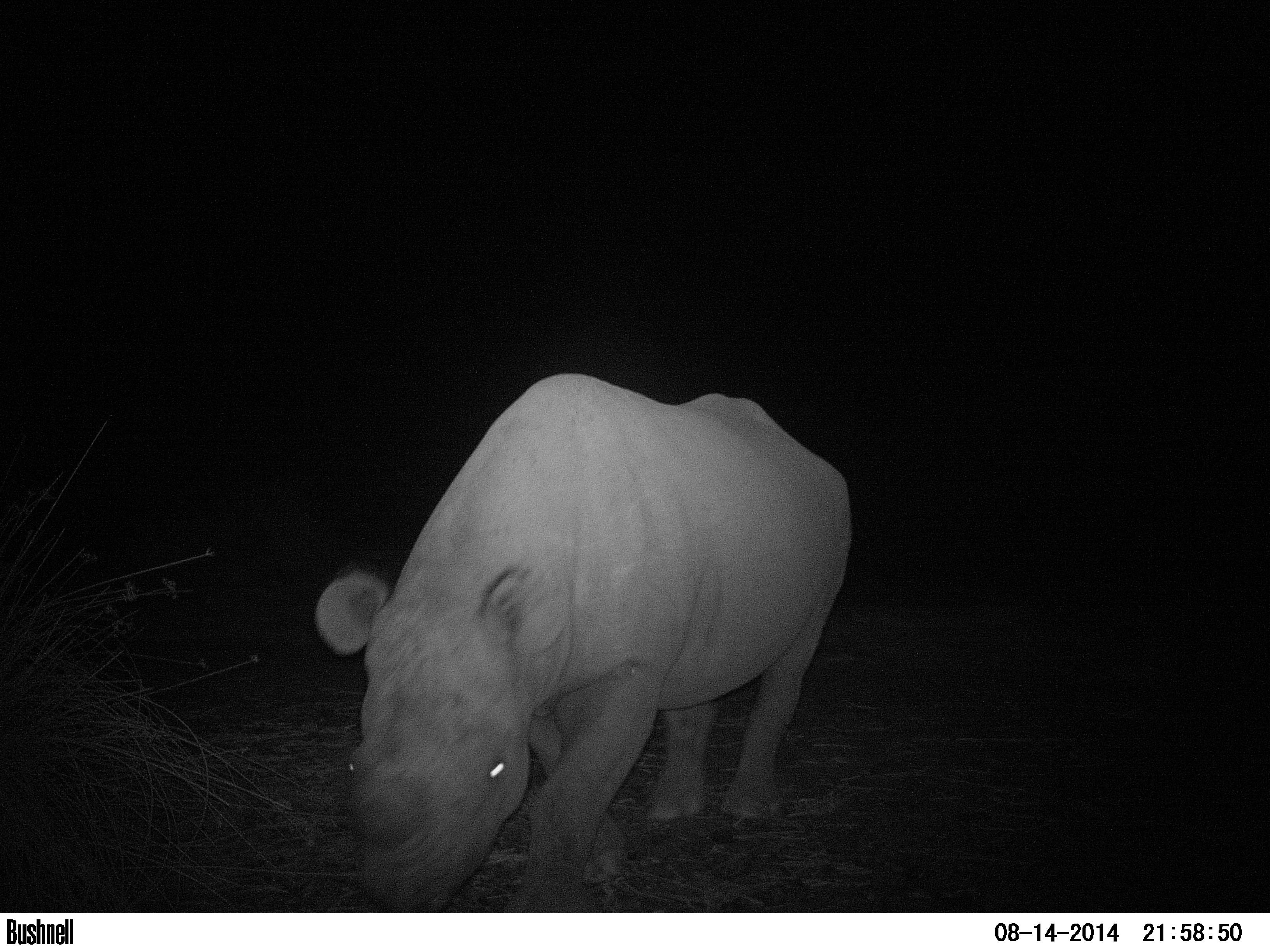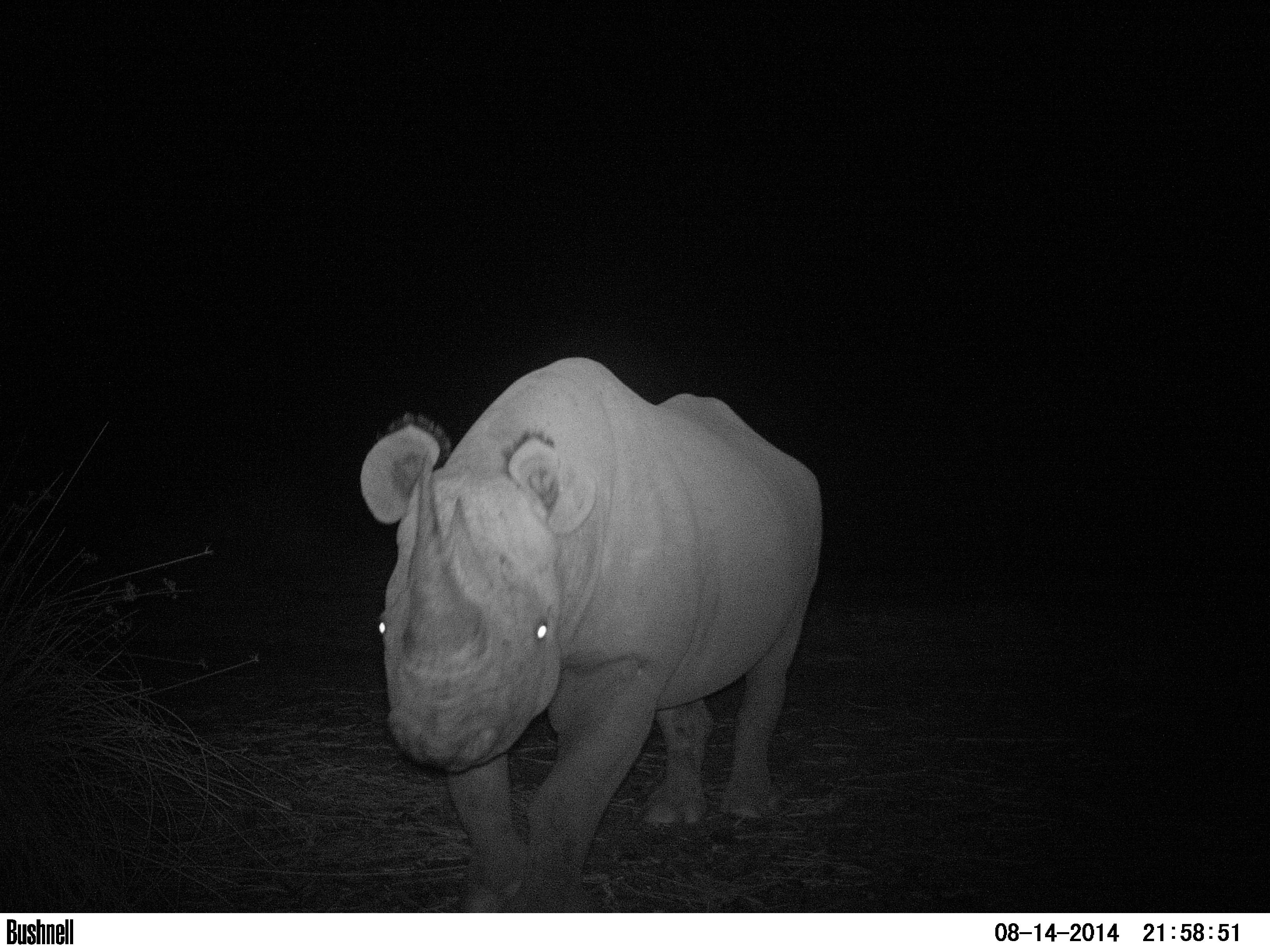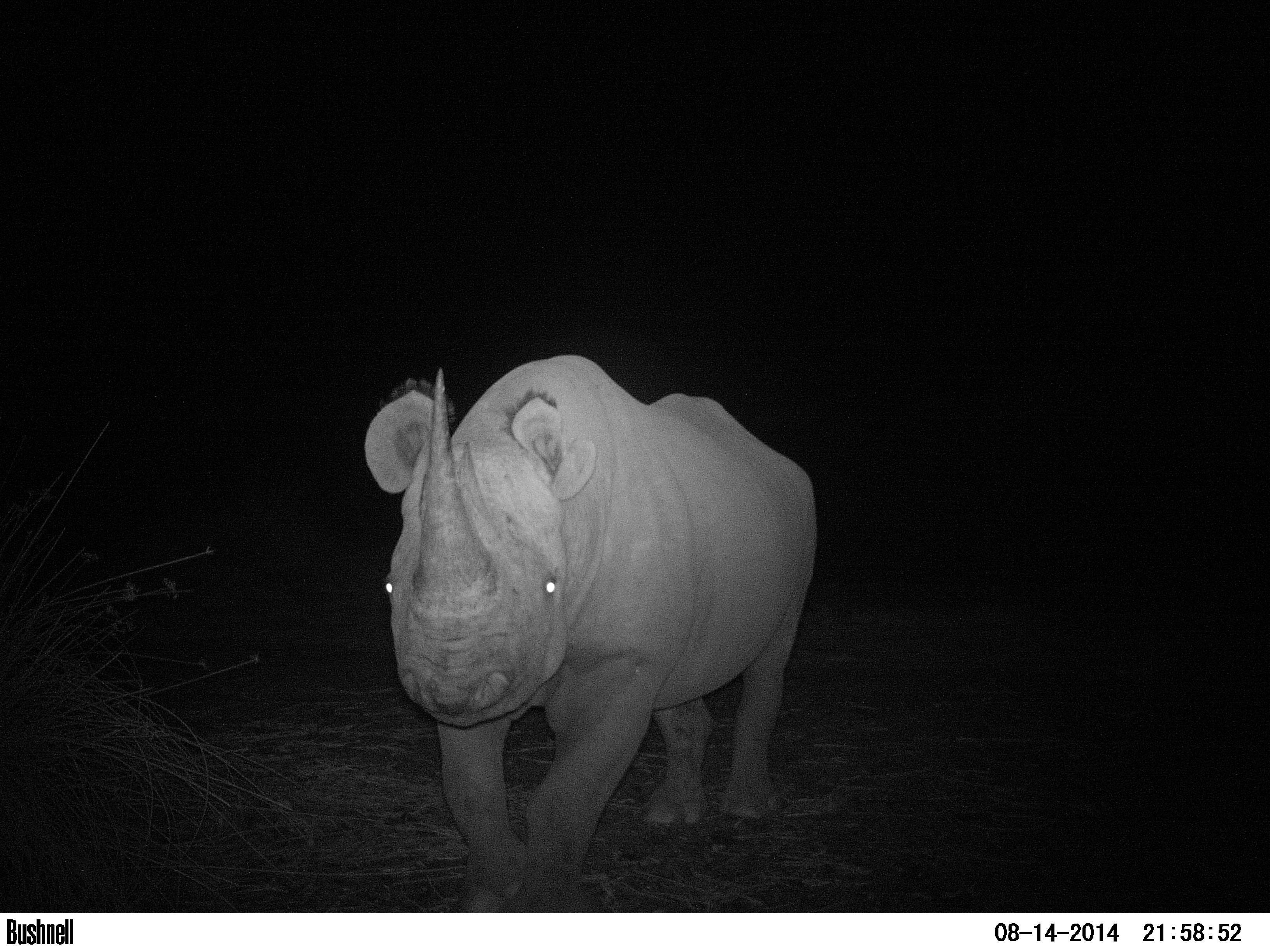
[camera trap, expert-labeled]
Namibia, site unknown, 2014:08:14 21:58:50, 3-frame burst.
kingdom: Animalia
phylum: Chordata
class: Mammalia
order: Perissodactyla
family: Rhinocerotidae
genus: Diceros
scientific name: Diceros bicornis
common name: black rhinoceros